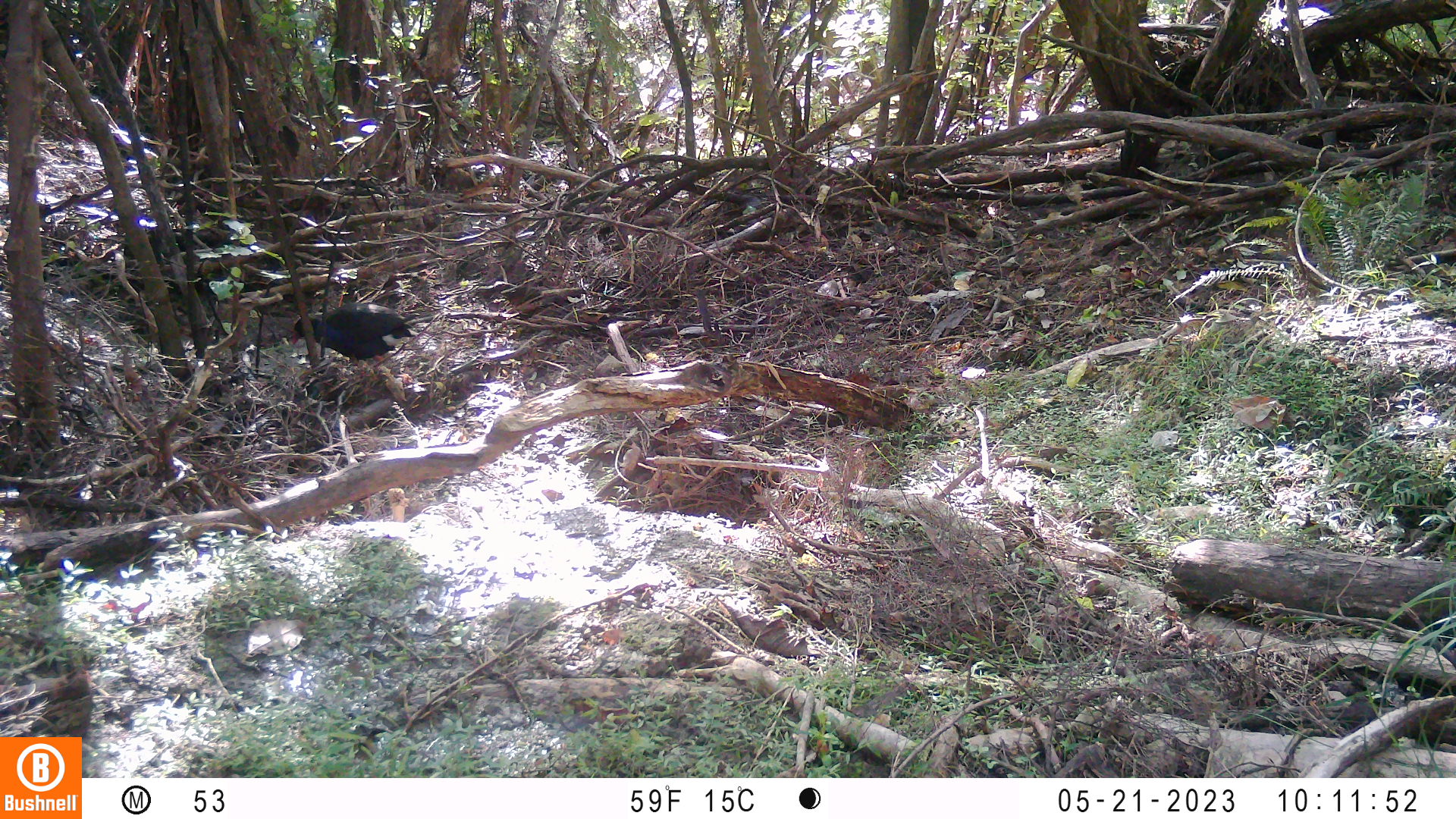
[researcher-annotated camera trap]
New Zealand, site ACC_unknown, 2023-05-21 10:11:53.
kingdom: Animalia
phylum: Chordata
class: Aves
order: Gruiformes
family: Rallidae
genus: Porphyrio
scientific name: Porphyrio melanotus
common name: australasian swamphen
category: pukeko